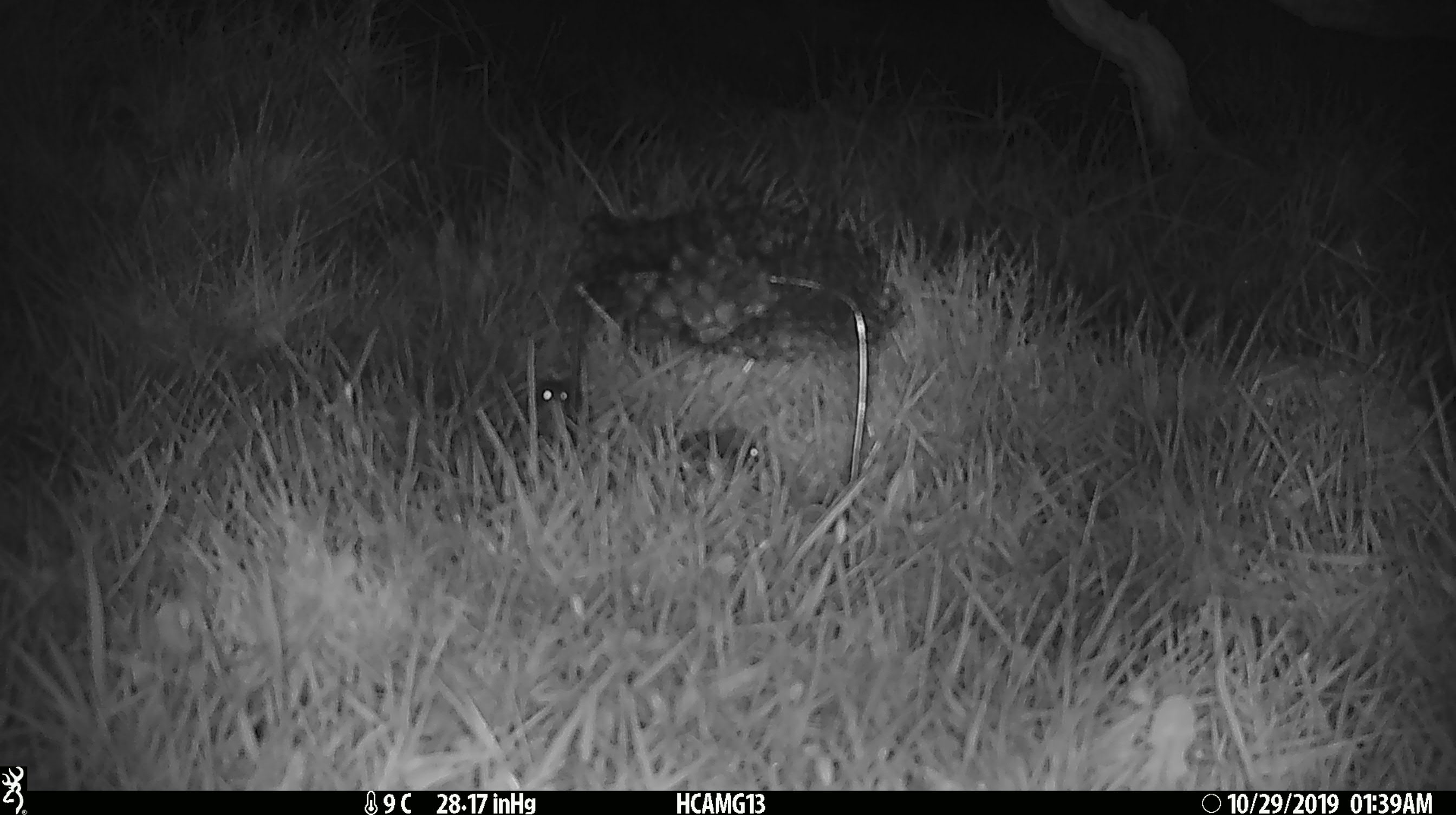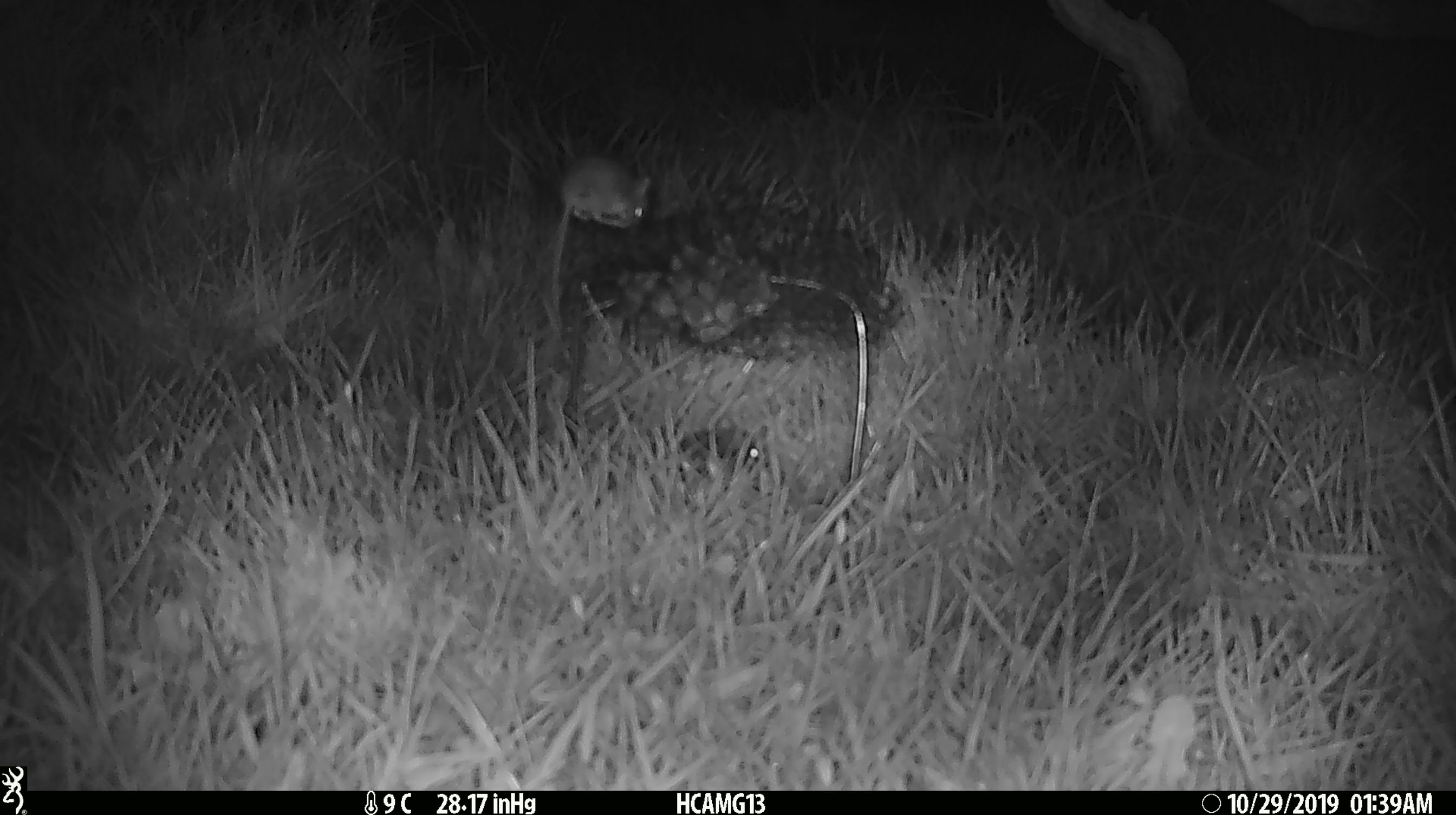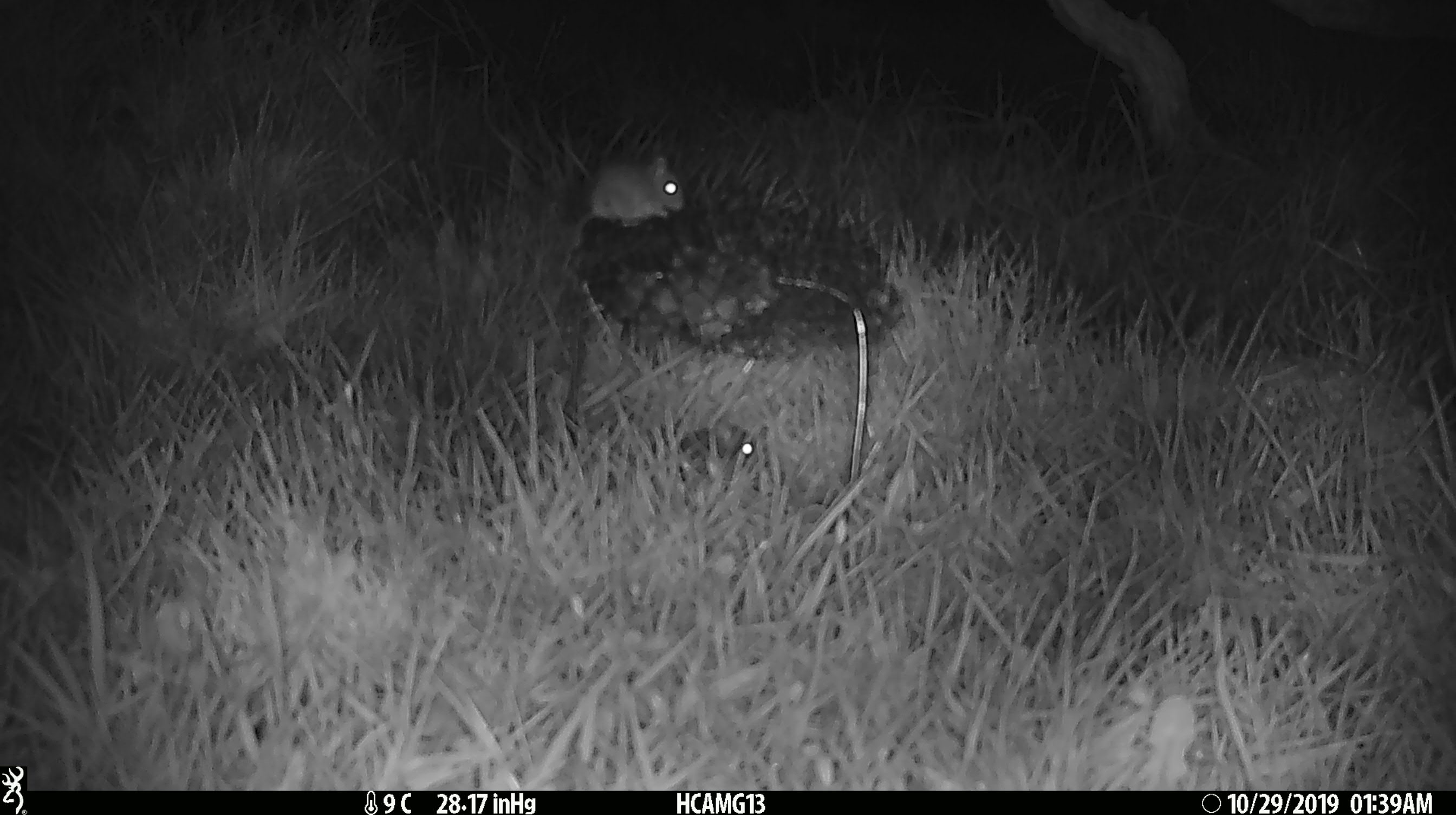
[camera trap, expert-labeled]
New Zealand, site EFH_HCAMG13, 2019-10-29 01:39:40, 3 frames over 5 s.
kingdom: Animalia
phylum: Chordata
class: Mammalia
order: Rodentia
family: Muridae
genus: Mus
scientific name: Mus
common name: mouse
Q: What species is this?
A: Mouse (Mus).